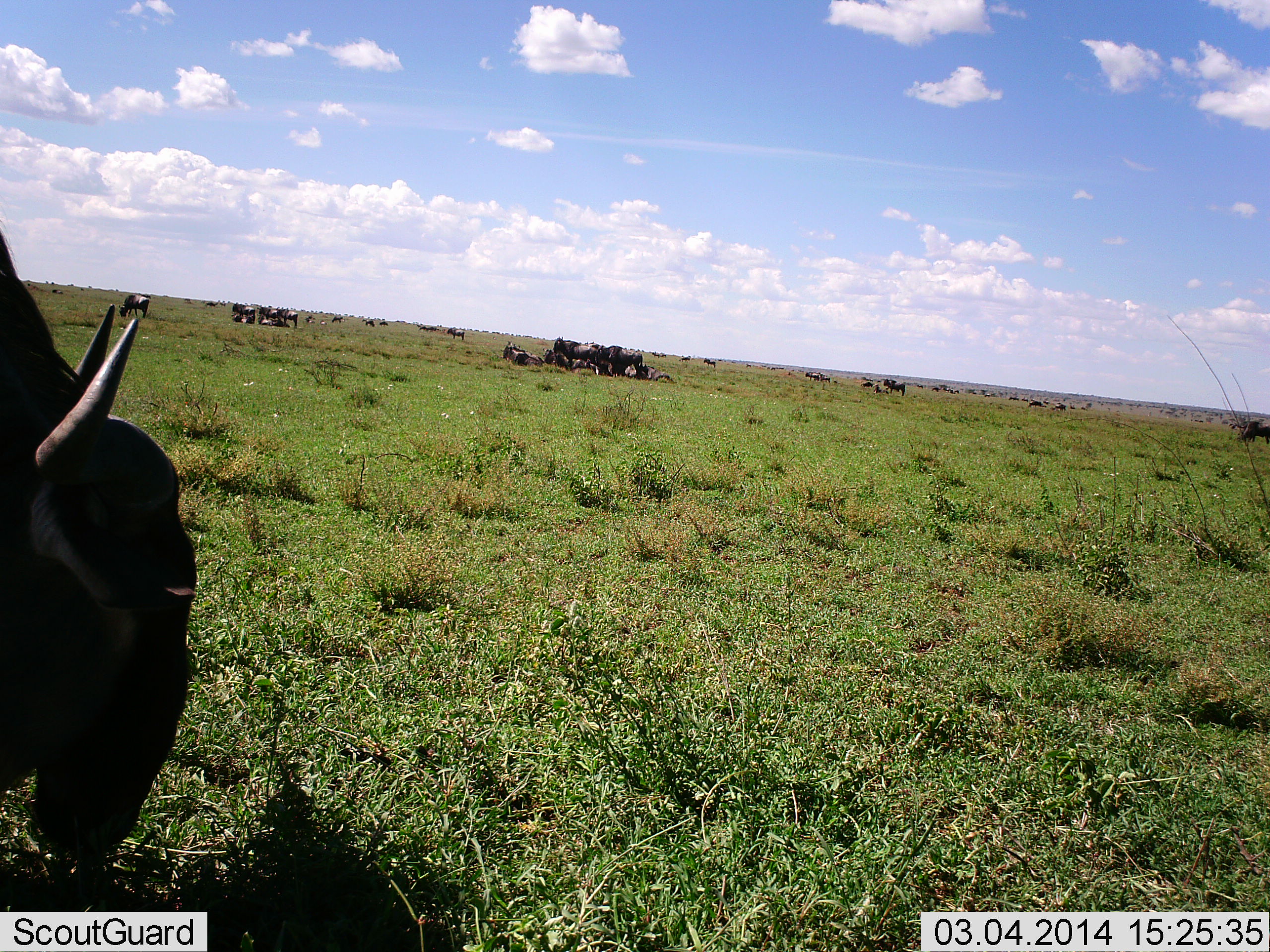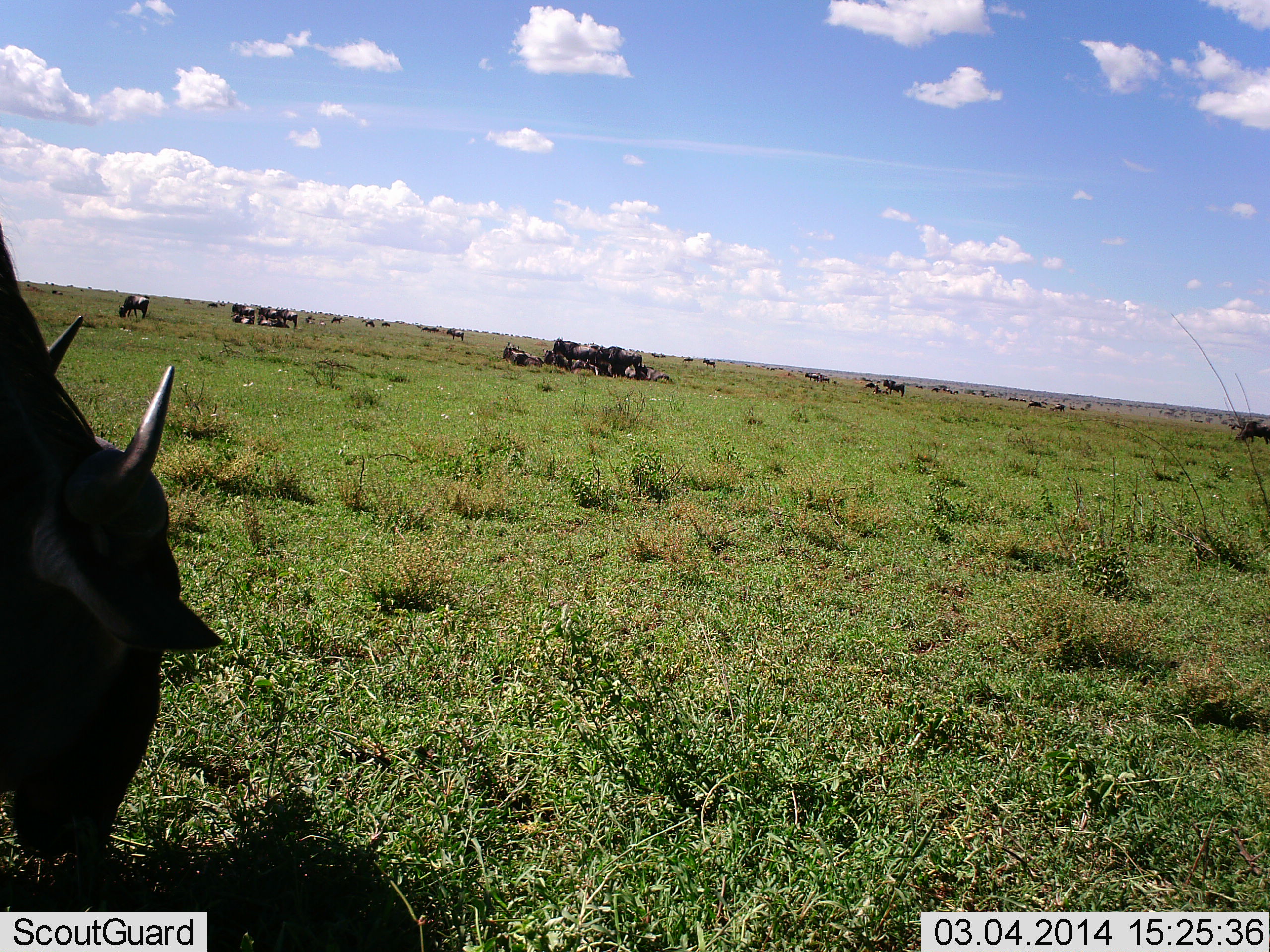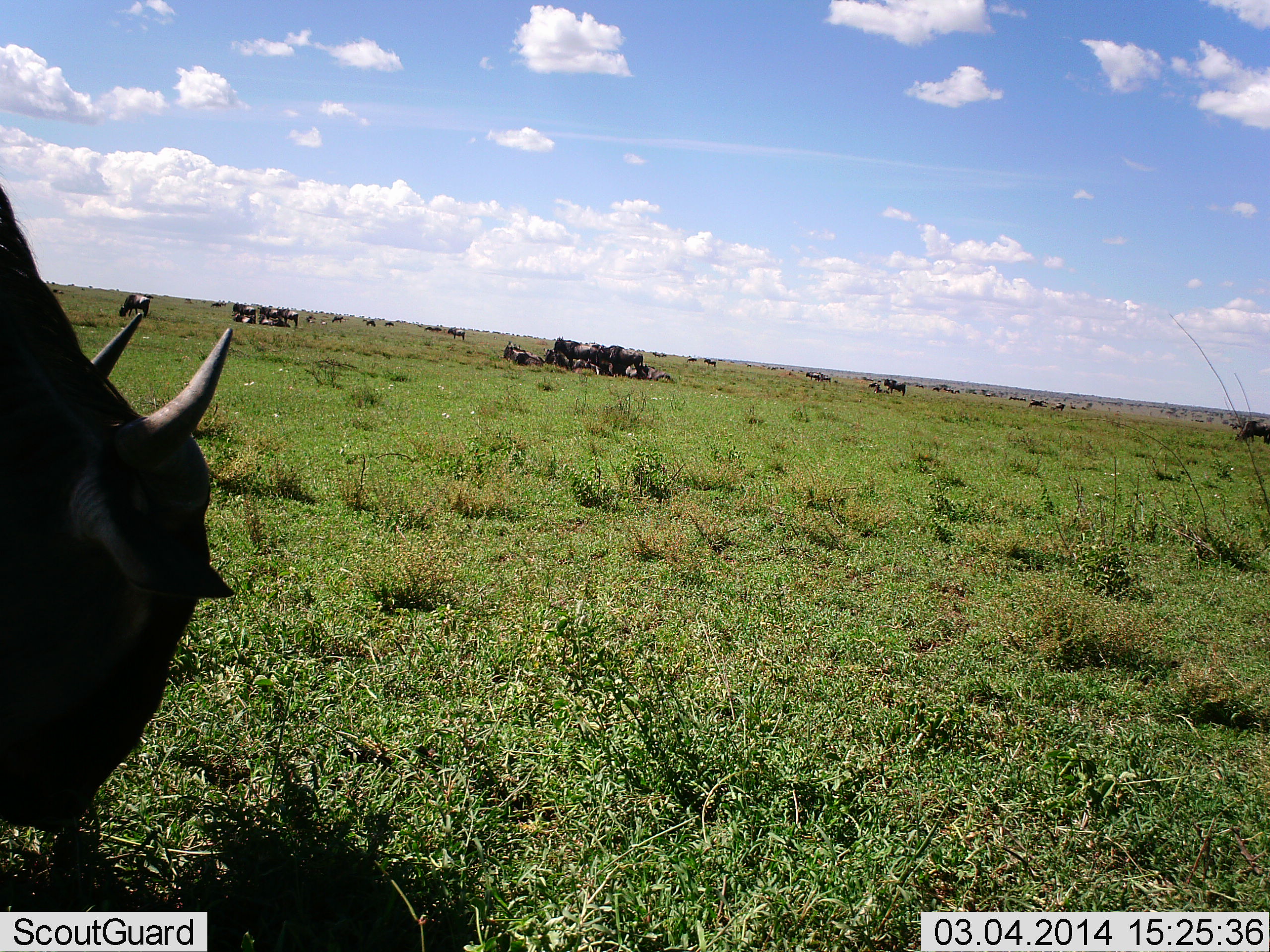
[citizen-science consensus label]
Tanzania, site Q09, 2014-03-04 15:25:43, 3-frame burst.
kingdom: Animalia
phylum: Chordata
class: Mammalia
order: Artiodactyla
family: Bovidae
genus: Connochaetes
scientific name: Connochaetes taurinus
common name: blue wildebeest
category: wildebeest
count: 11-50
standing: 71%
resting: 54%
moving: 29%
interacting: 5%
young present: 0%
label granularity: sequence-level